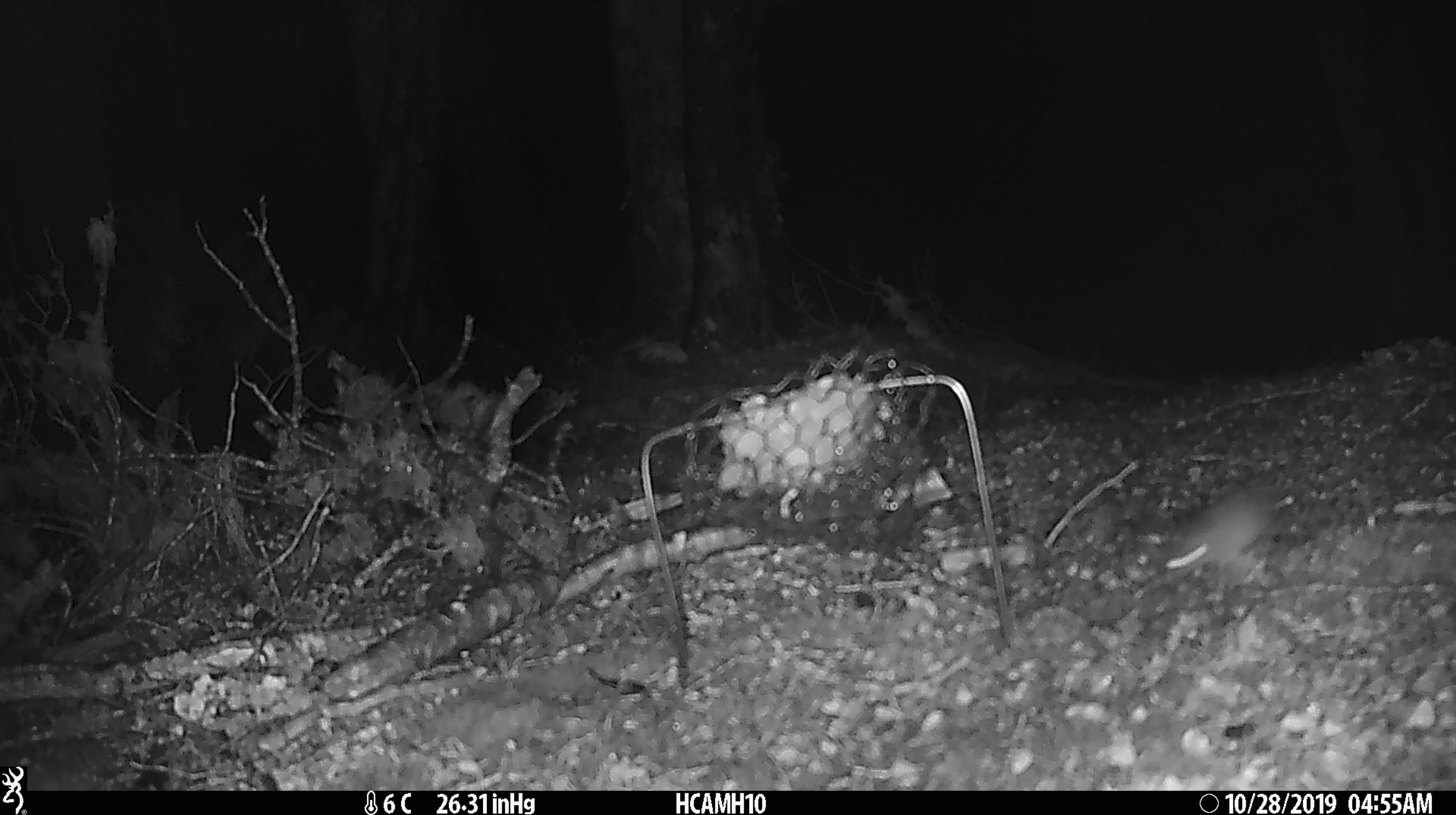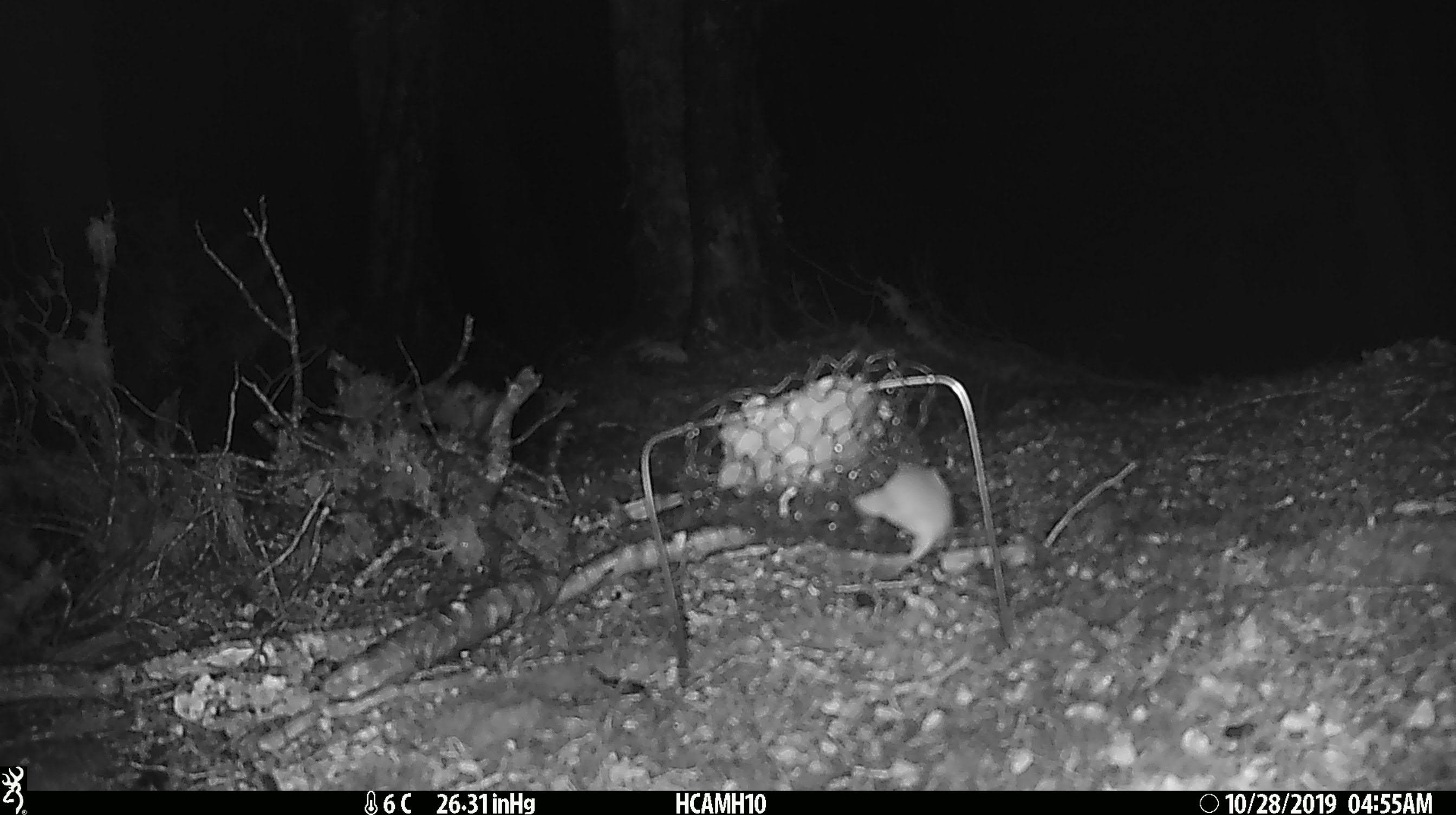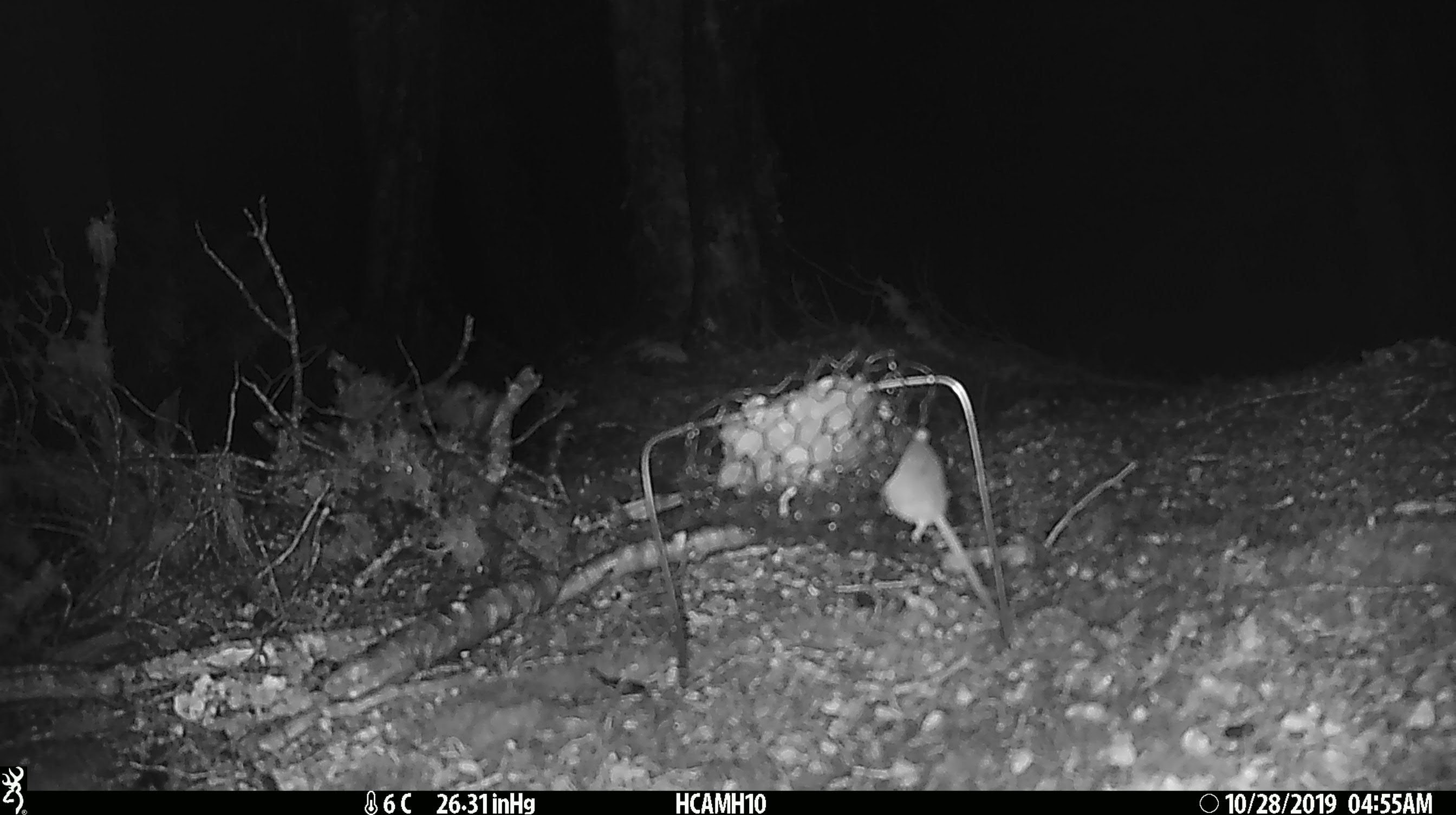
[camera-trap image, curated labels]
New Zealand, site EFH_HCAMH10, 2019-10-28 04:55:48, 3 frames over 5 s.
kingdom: Animalia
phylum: Chordata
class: Mammalia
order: Rodentia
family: Muridae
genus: Mus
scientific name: Mus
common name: mouse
Mouse (Mus).